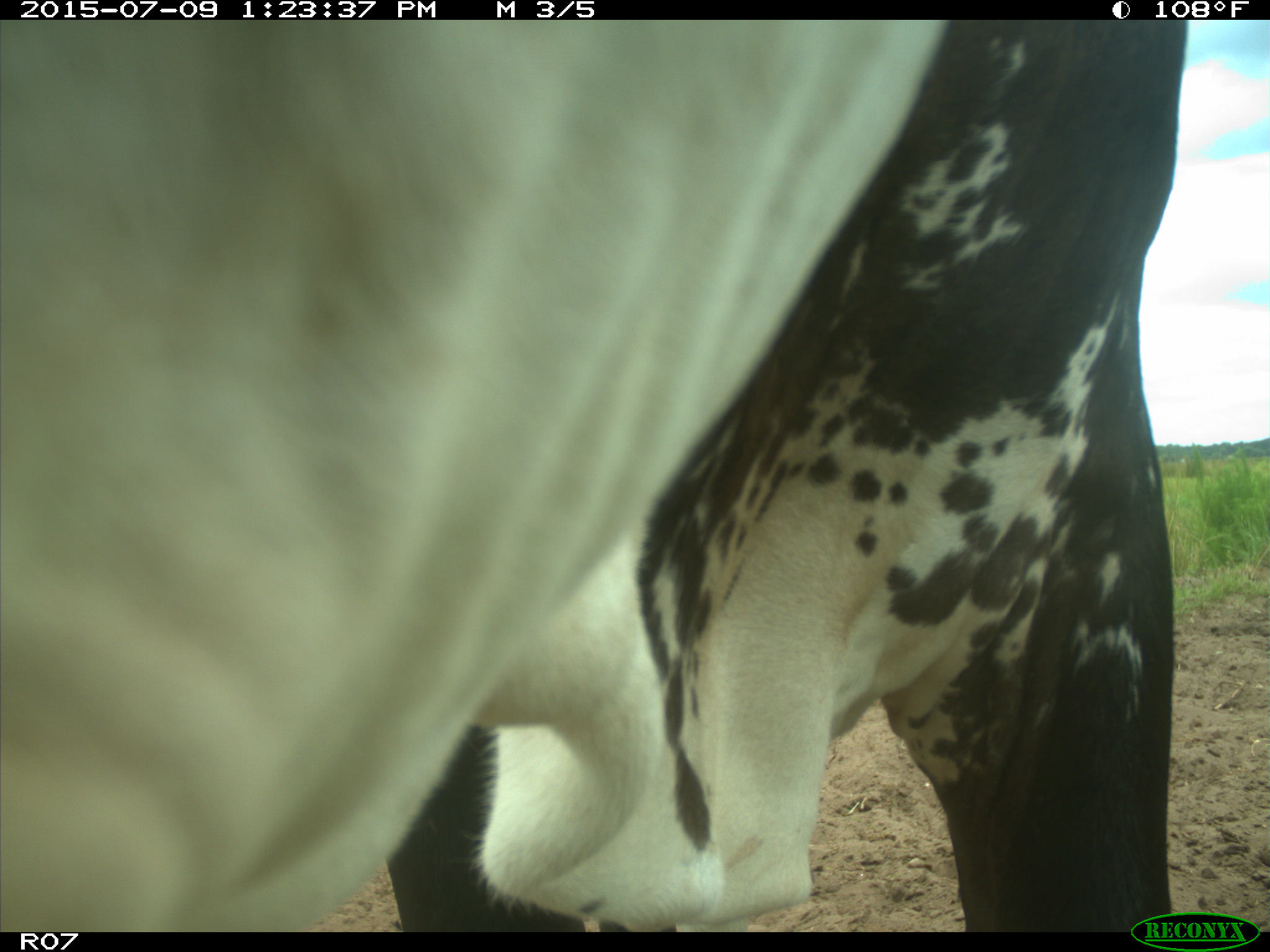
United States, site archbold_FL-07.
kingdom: Animalia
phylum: Chordata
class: Mammalia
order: Artiodactyla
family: Bovidae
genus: Bos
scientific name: Bos taurus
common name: domestic cow